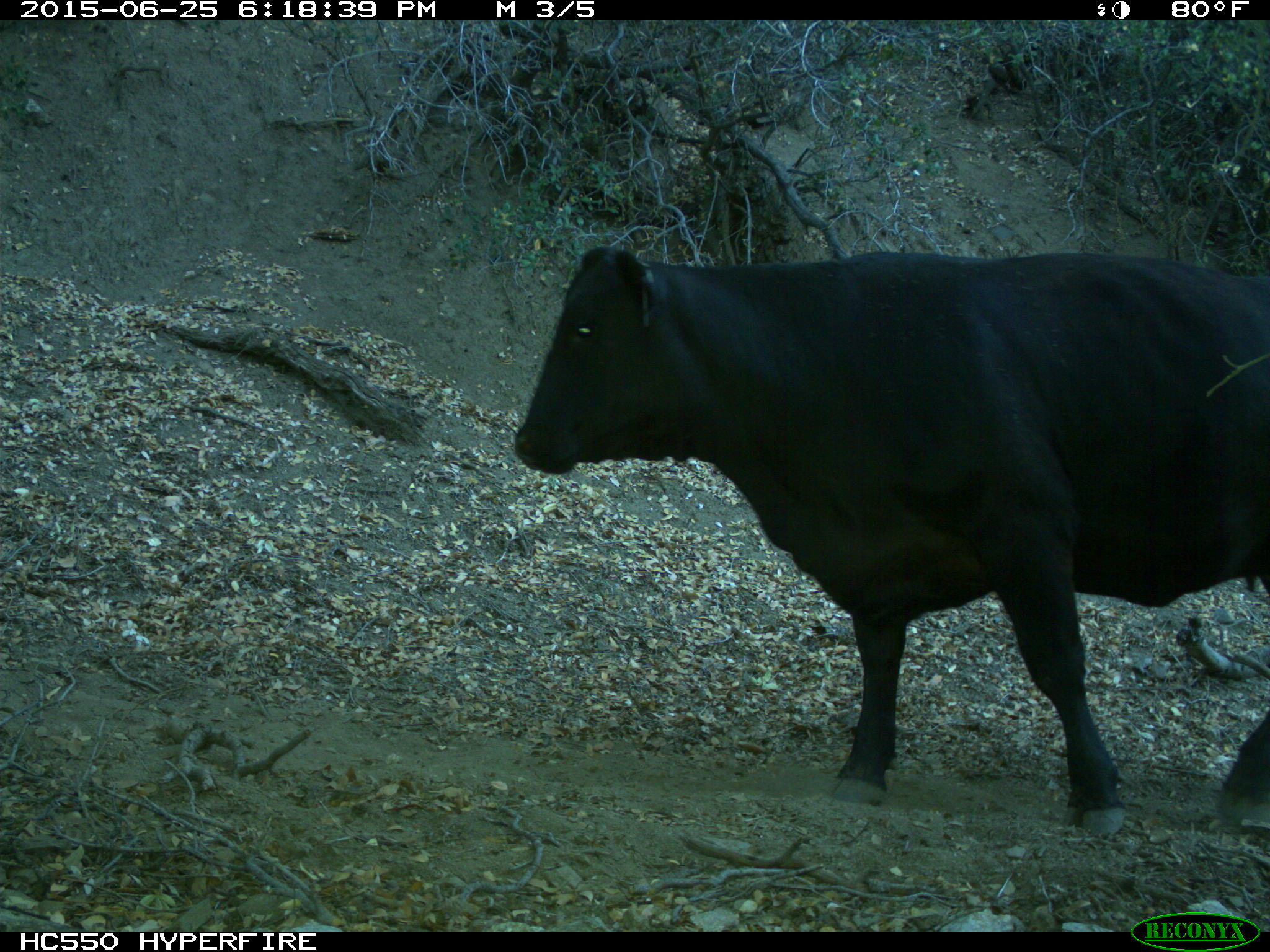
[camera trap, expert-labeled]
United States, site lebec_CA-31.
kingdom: Animalia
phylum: Chordata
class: Mammalia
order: Artiodactyla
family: Bovidae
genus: Bos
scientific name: Bos taurus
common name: domestic cow